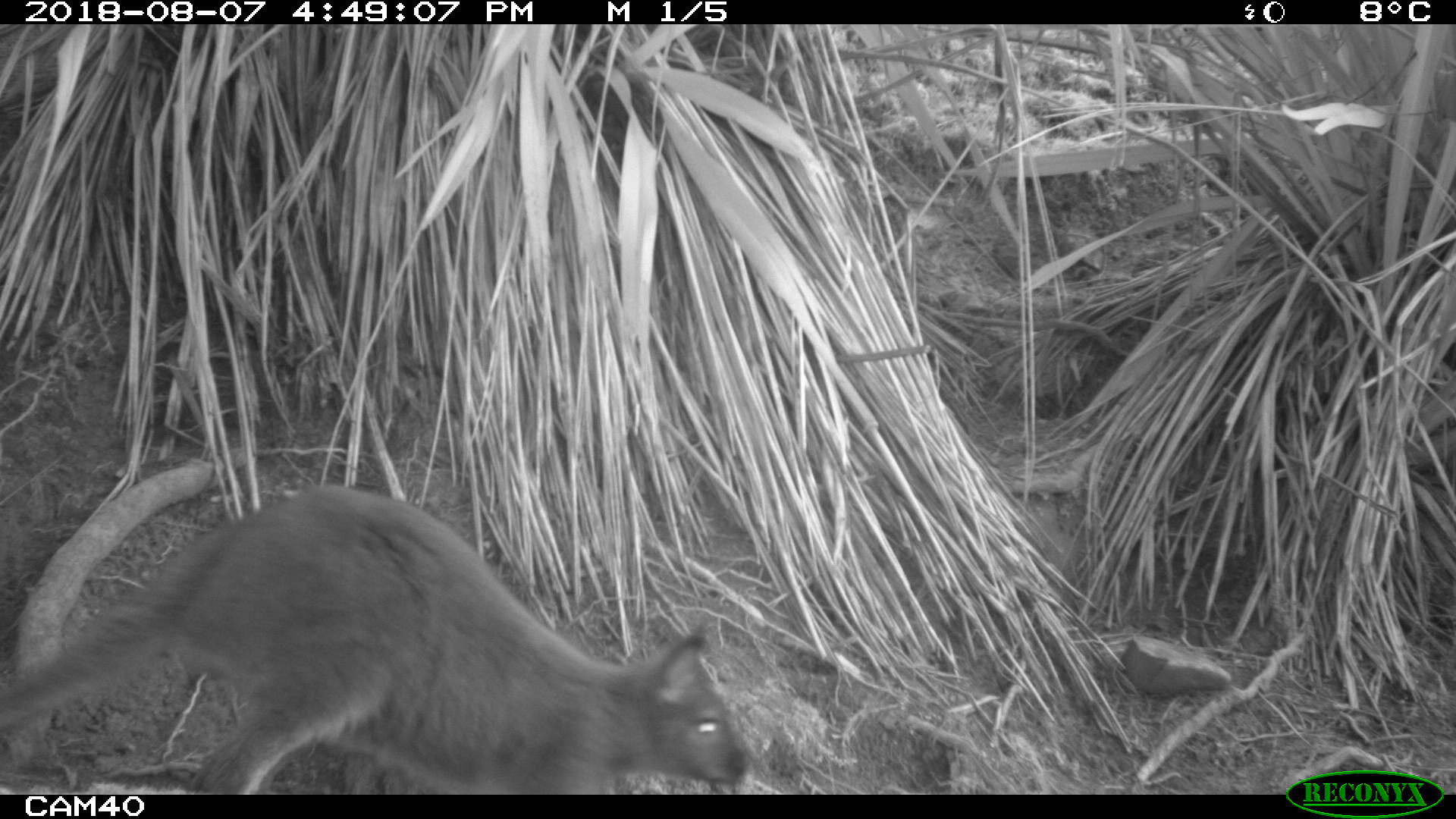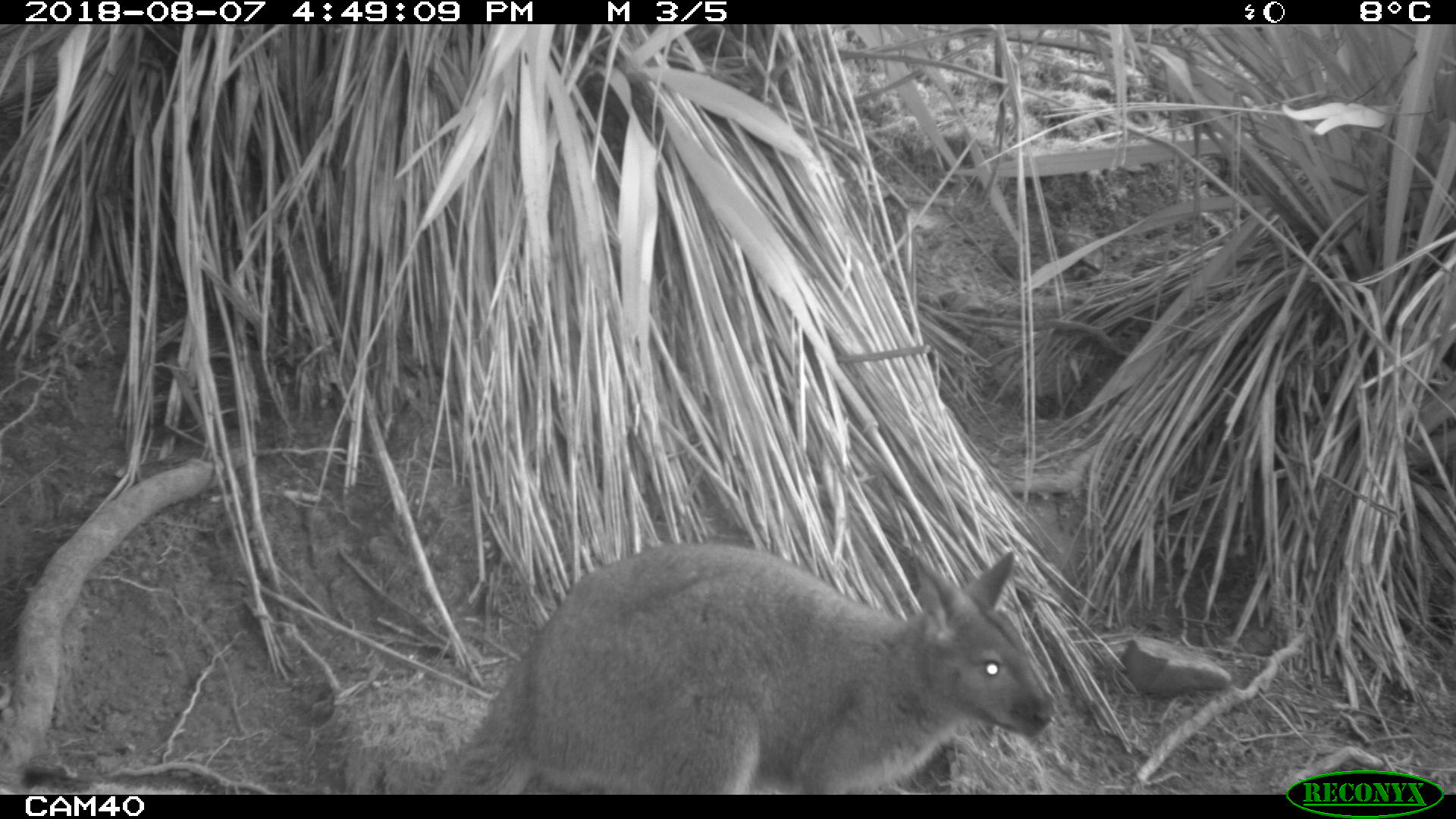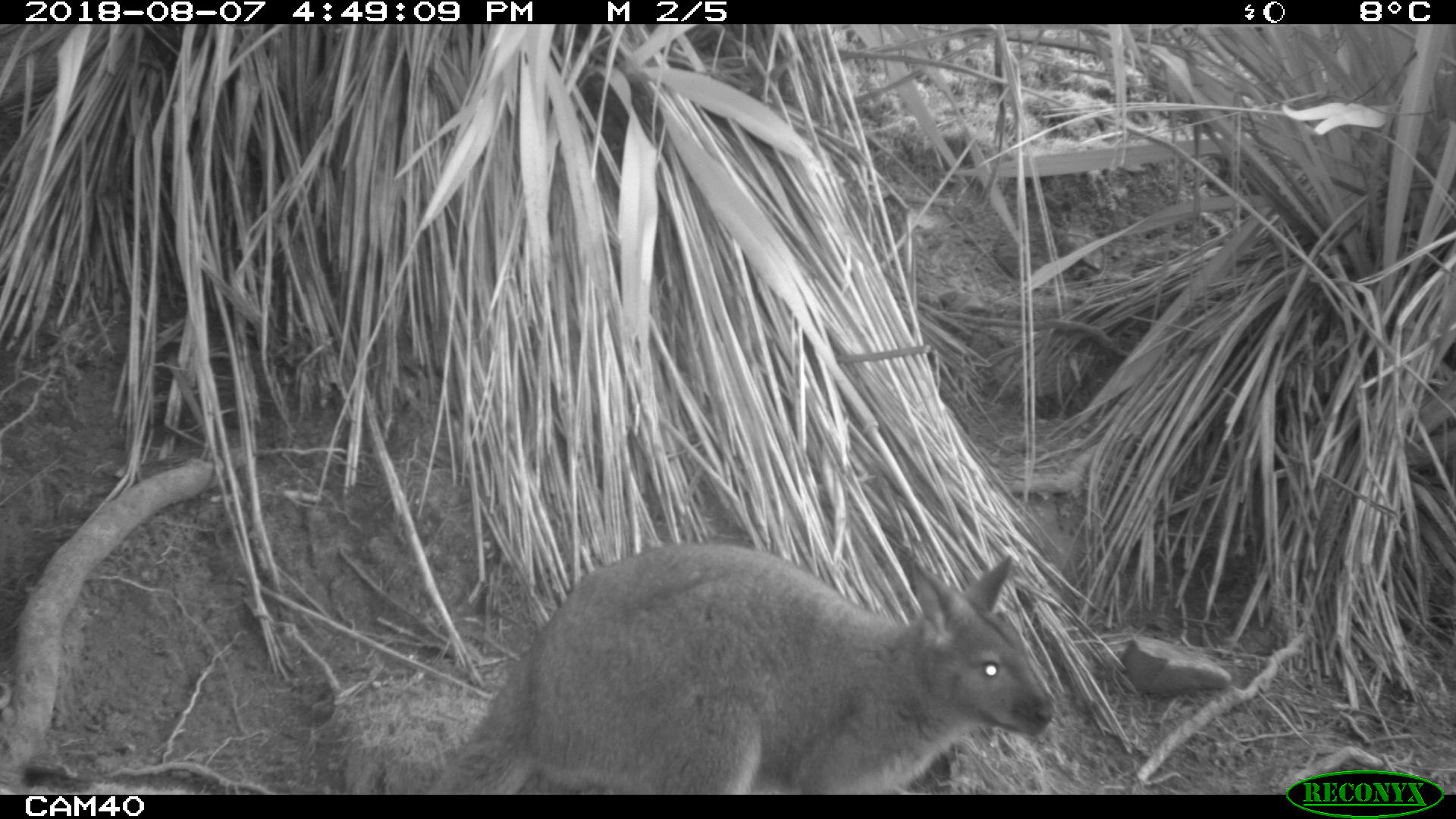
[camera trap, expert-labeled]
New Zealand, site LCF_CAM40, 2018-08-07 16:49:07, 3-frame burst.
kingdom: Animalia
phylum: Chordata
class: Mammalia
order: Diprotodontia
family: Macropodidae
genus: Notamacropus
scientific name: Notamacropus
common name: wallaby